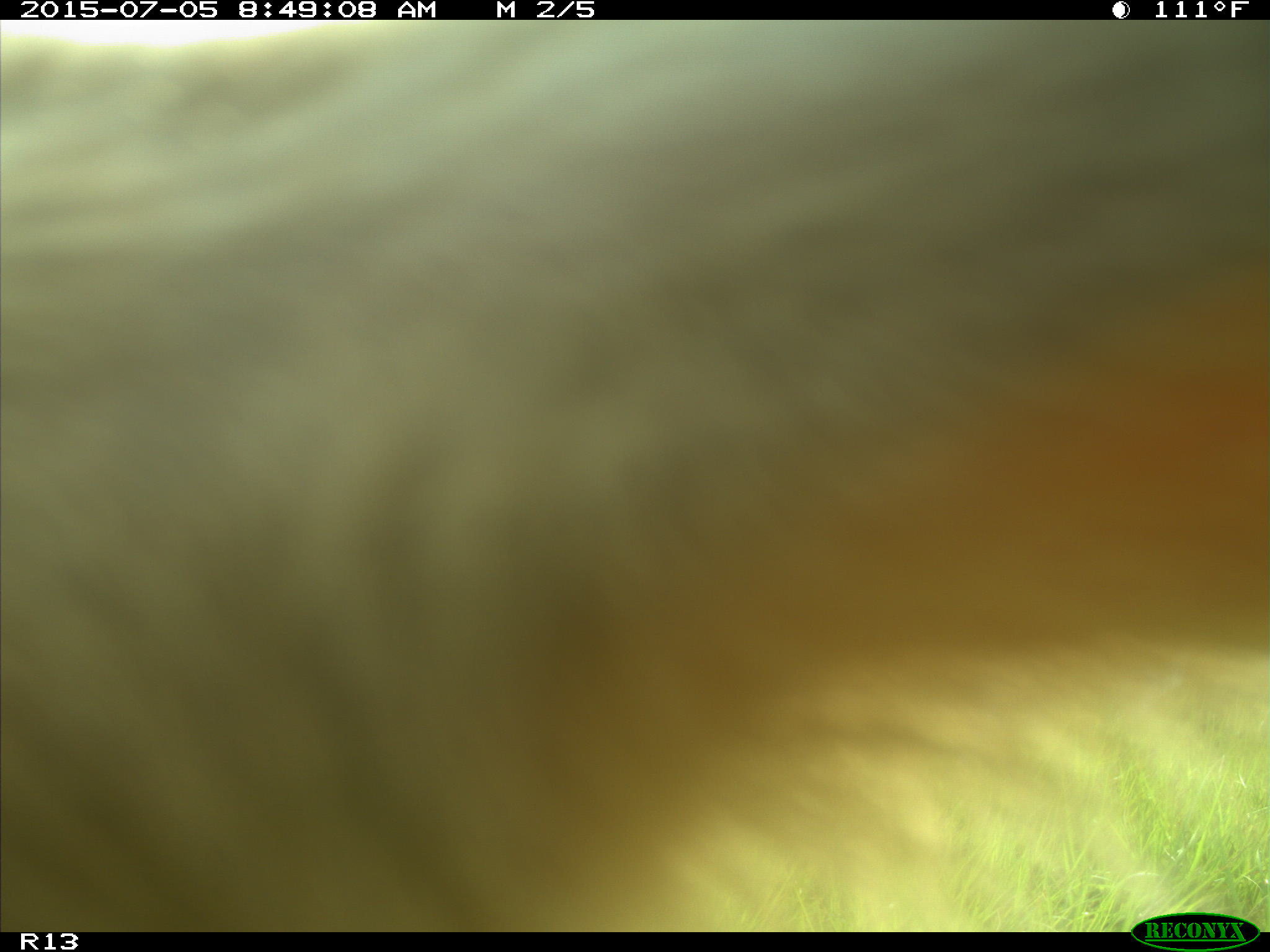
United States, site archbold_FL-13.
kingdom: Animalia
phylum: Chordata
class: Mammalia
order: Artiodactyla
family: Bovidae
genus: Bos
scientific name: Bos taurus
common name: domestic cow